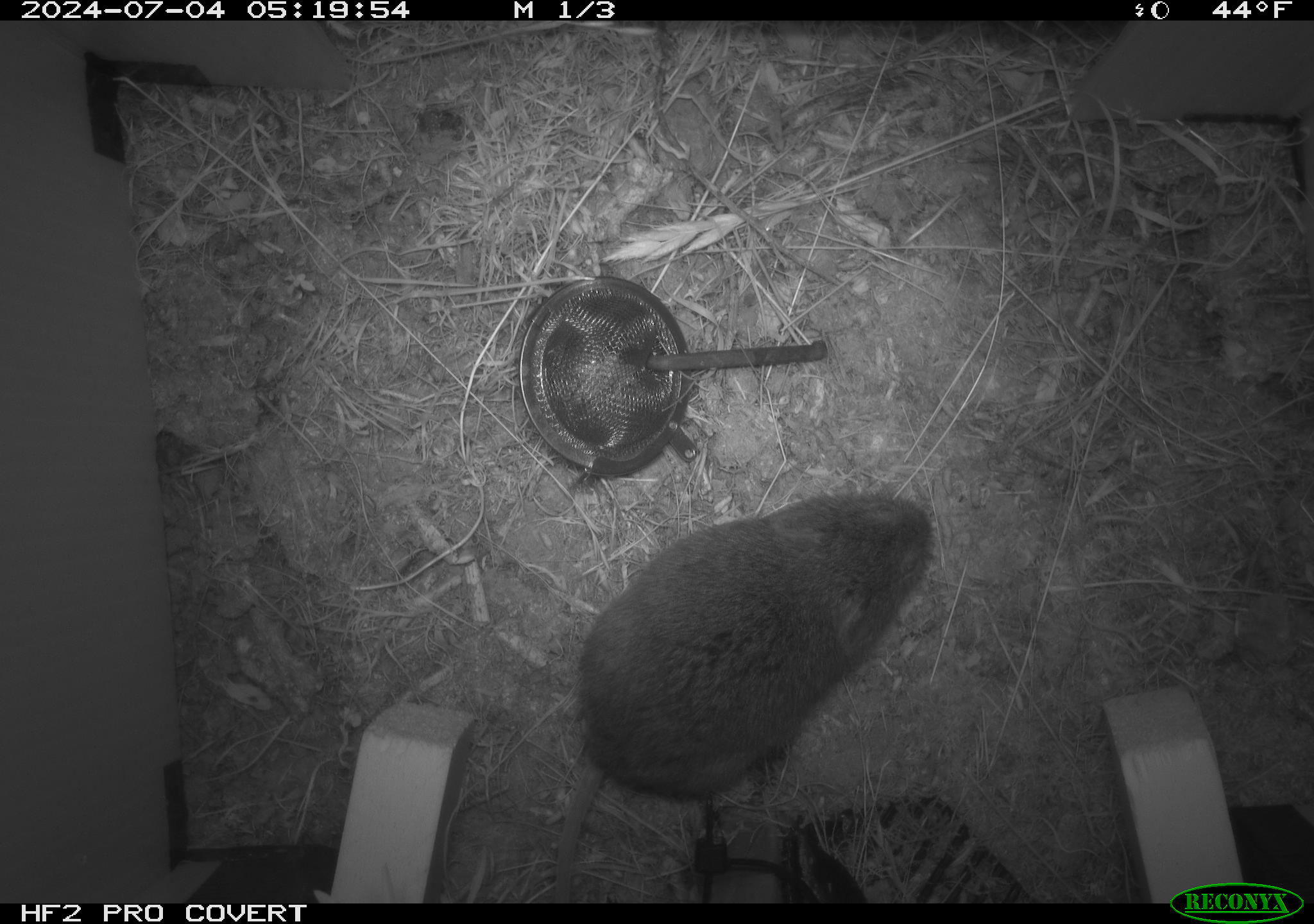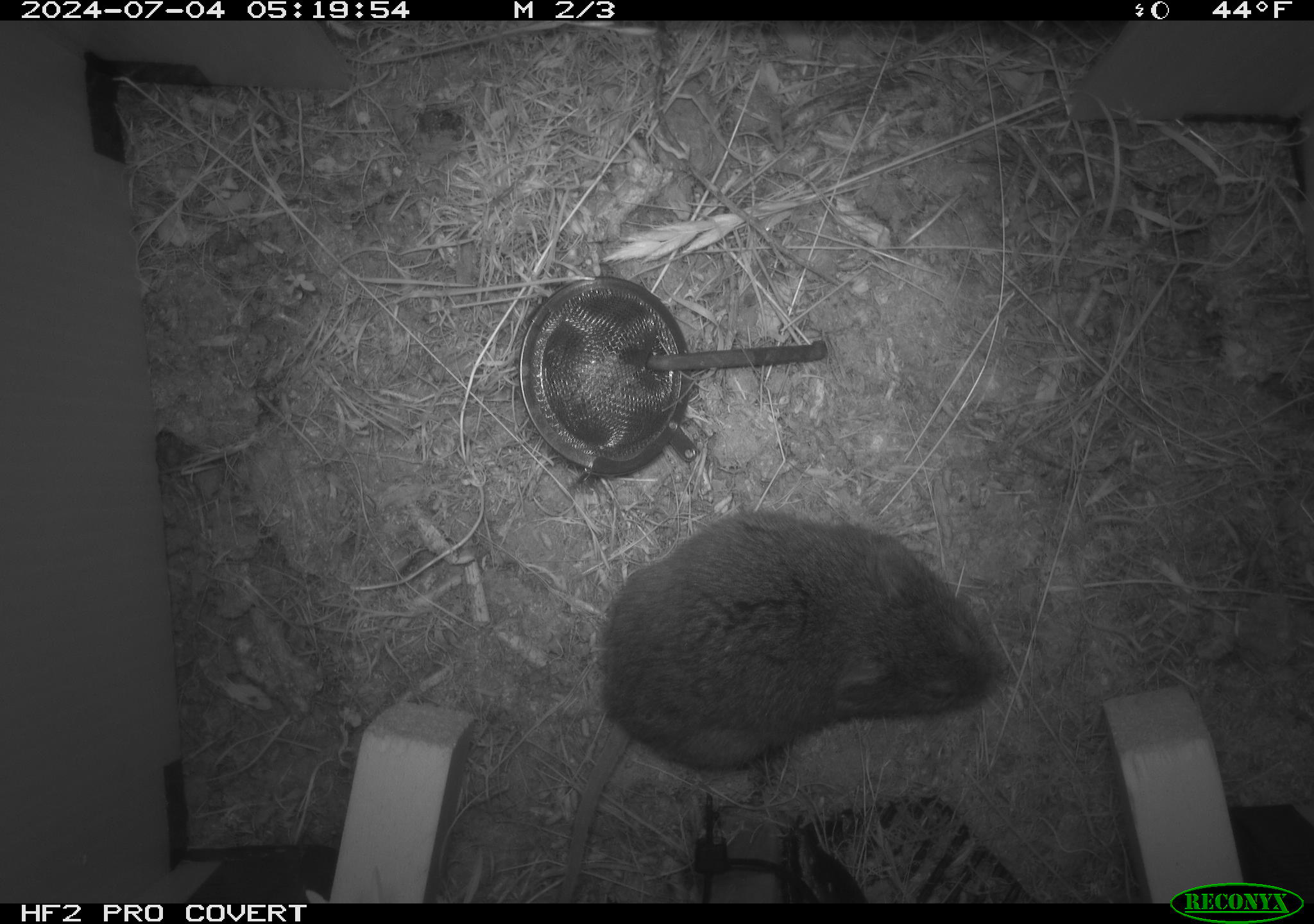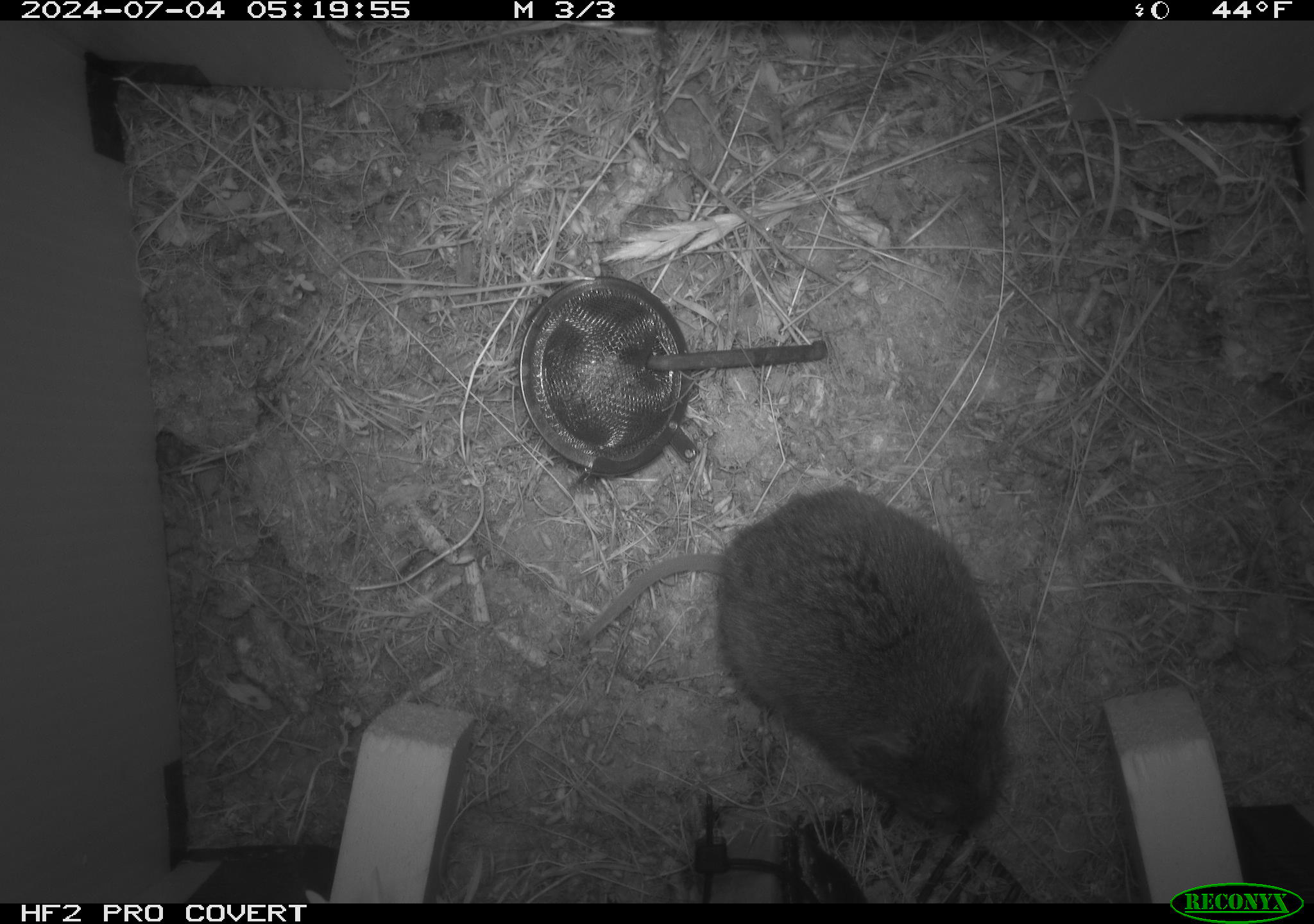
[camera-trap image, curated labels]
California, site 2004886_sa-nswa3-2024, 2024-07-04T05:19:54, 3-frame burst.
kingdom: Animalia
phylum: Chordata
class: Mammalia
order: Rodentia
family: Cricetidae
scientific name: Arvicolinae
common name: voles, lemmings, and muskrats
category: arvicolinae subfamily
Arvicolinae subfamily (voles, lemmings, and muskrats) (Arvicolinae).